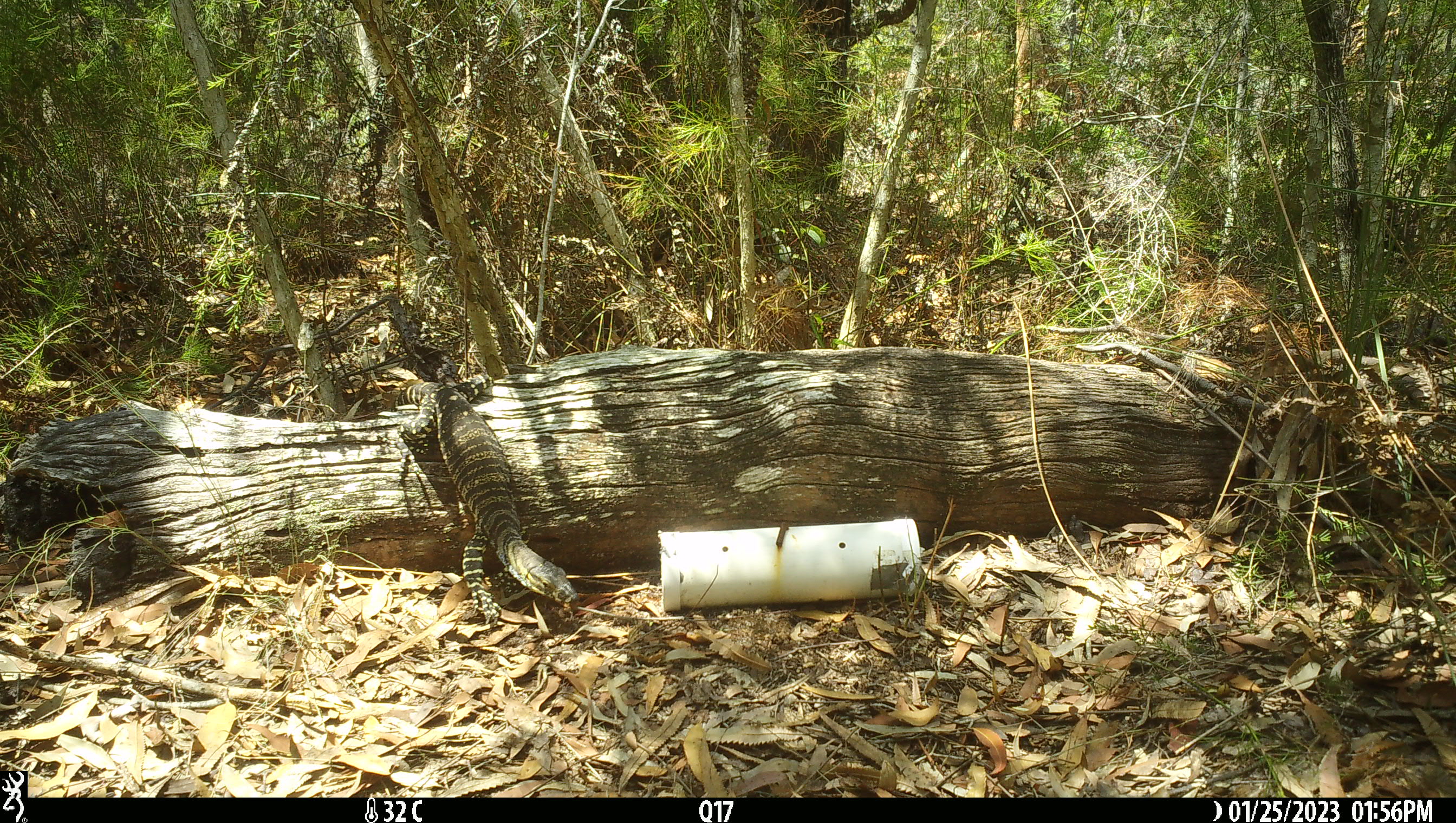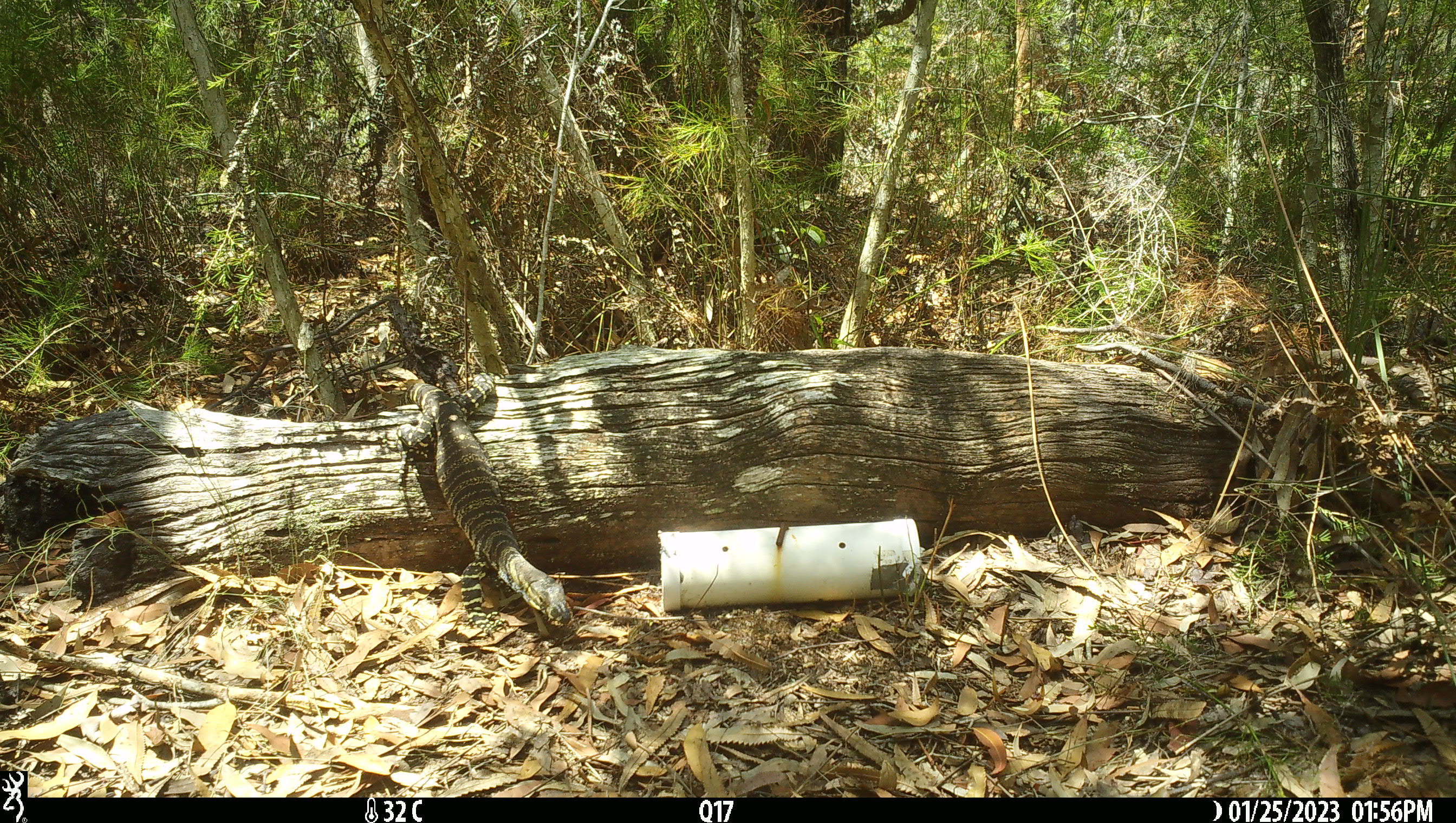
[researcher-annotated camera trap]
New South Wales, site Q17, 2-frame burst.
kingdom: Animalia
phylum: Chordata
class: Reptilia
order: Squamata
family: Varanidae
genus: Varanus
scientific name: Varanus varius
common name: lace monitor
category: goanna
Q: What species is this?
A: Goanna (lace monitor) (Varanus varius).